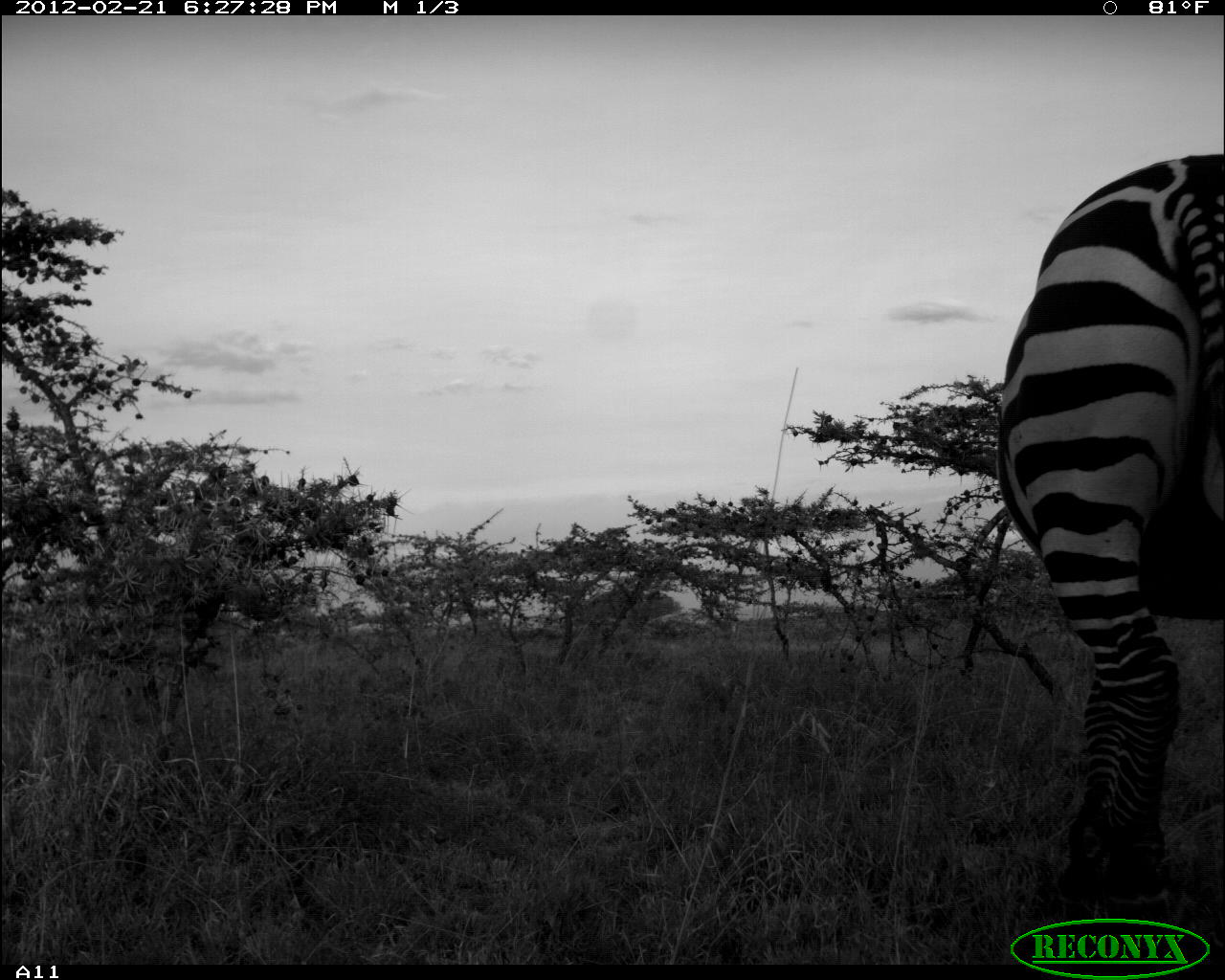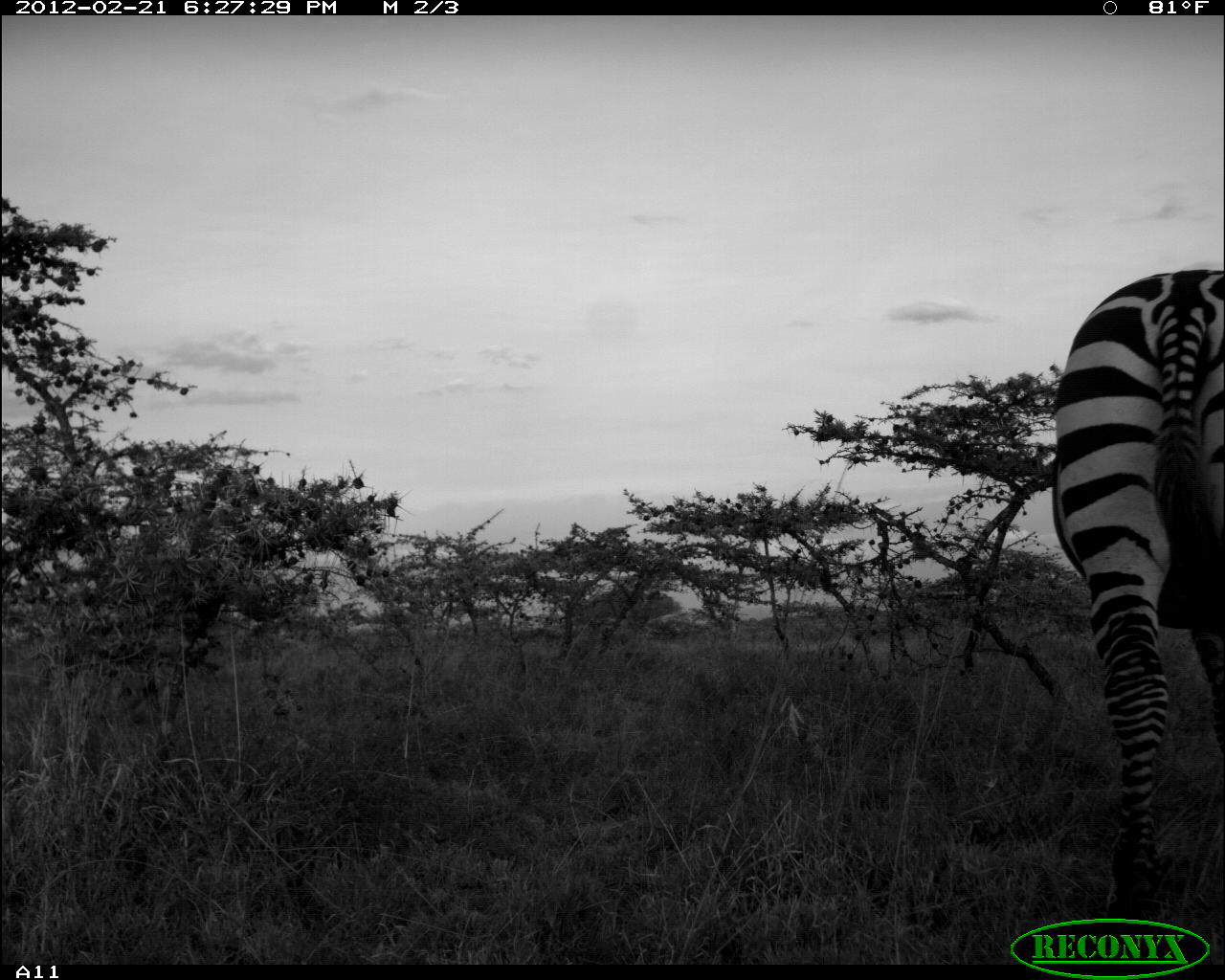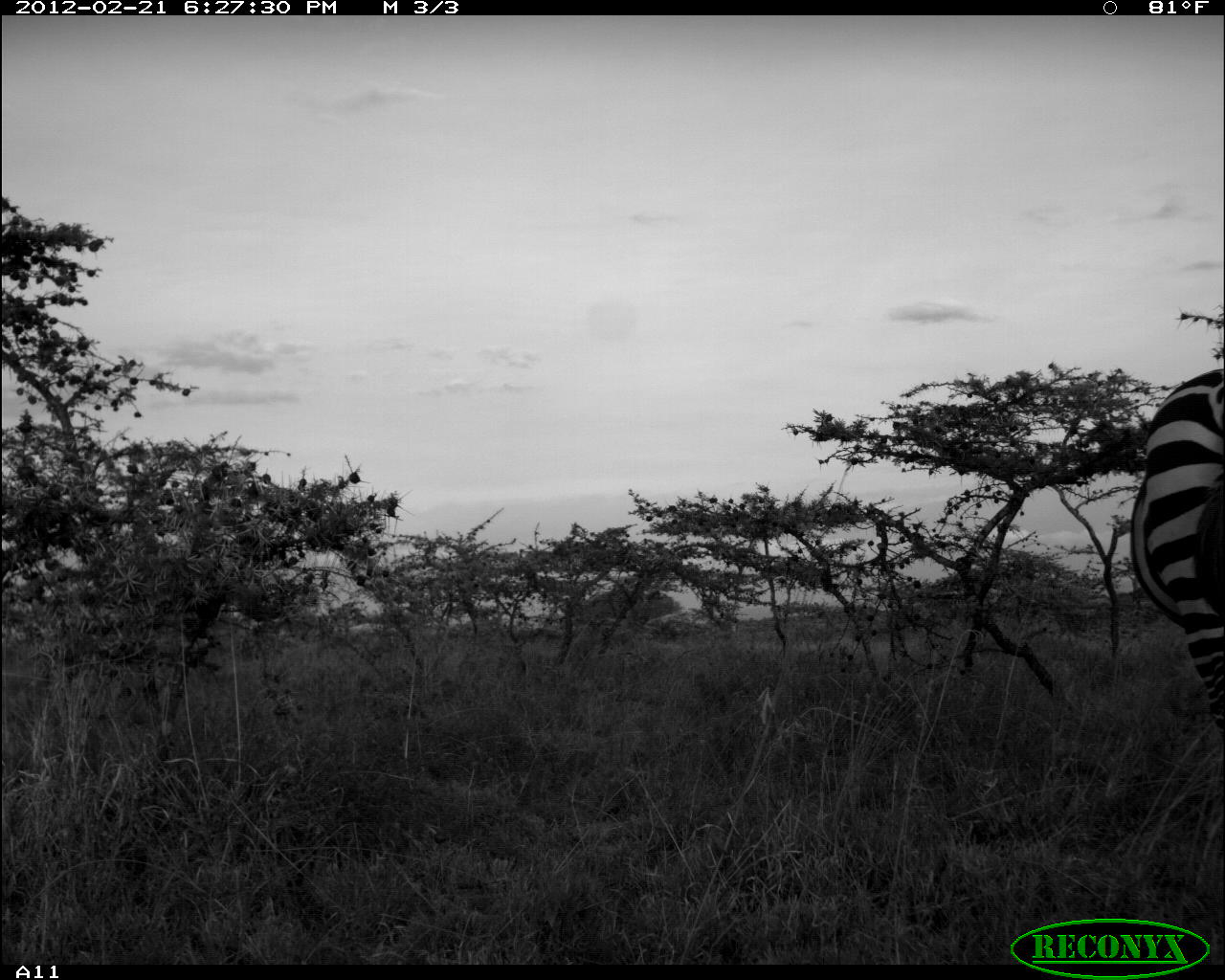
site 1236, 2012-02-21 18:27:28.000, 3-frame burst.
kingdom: Animalia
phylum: Chordata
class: Mammalia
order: Perissodactyla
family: Equidae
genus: Equus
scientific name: Equus quagga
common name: plains zebra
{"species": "Equus quagga (plains zebra)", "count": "1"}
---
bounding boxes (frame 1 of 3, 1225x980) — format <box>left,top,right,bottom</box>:
equus quagga: <box>991,149,1224,905</box>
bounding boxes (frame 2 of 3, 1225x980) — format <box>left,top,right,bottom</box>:
equus quagga: <box>1049,267,1225,913</box>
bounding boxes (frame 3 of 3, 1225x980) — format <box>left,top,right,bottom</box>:
equus quagga: <box>1123,365,1225,748</box>